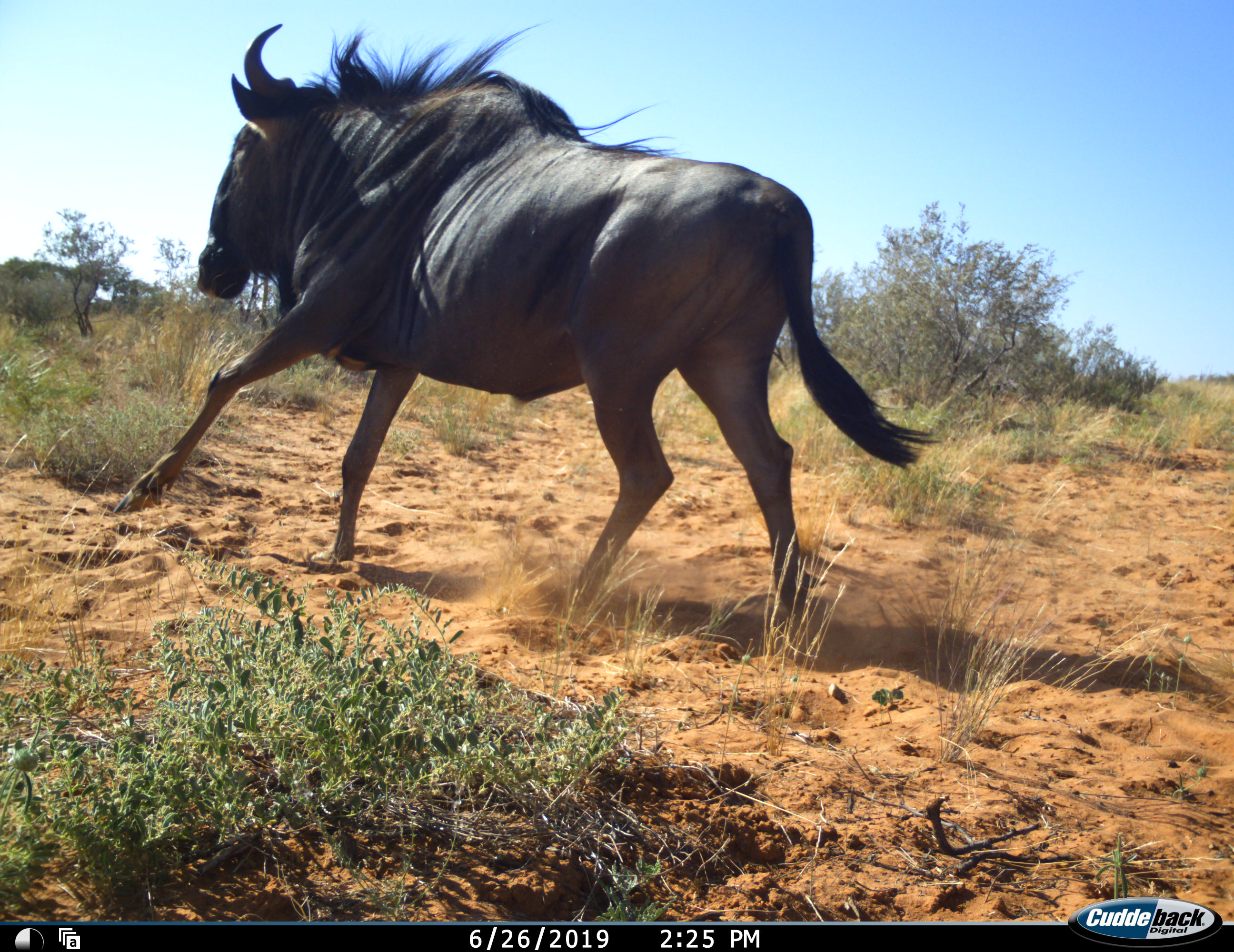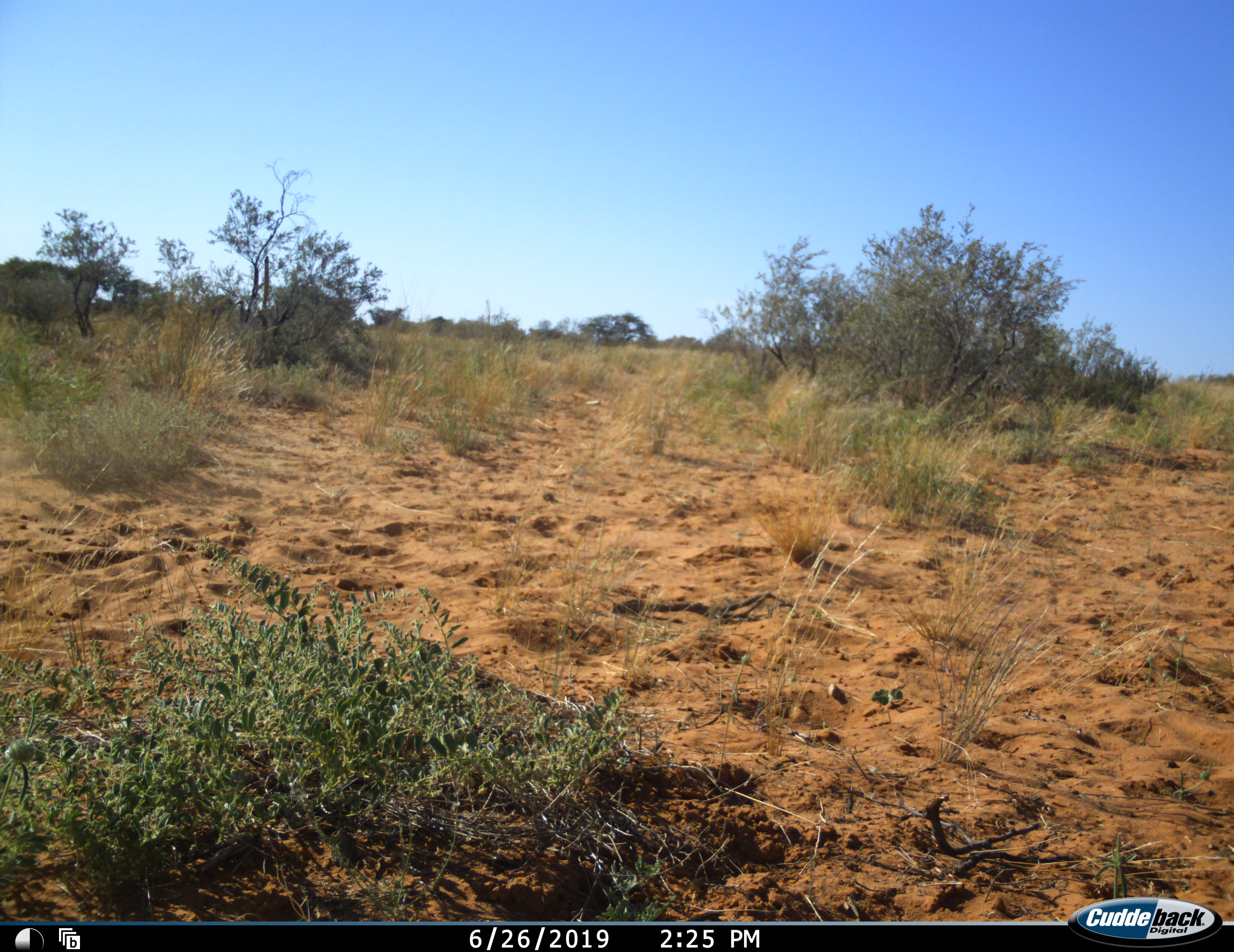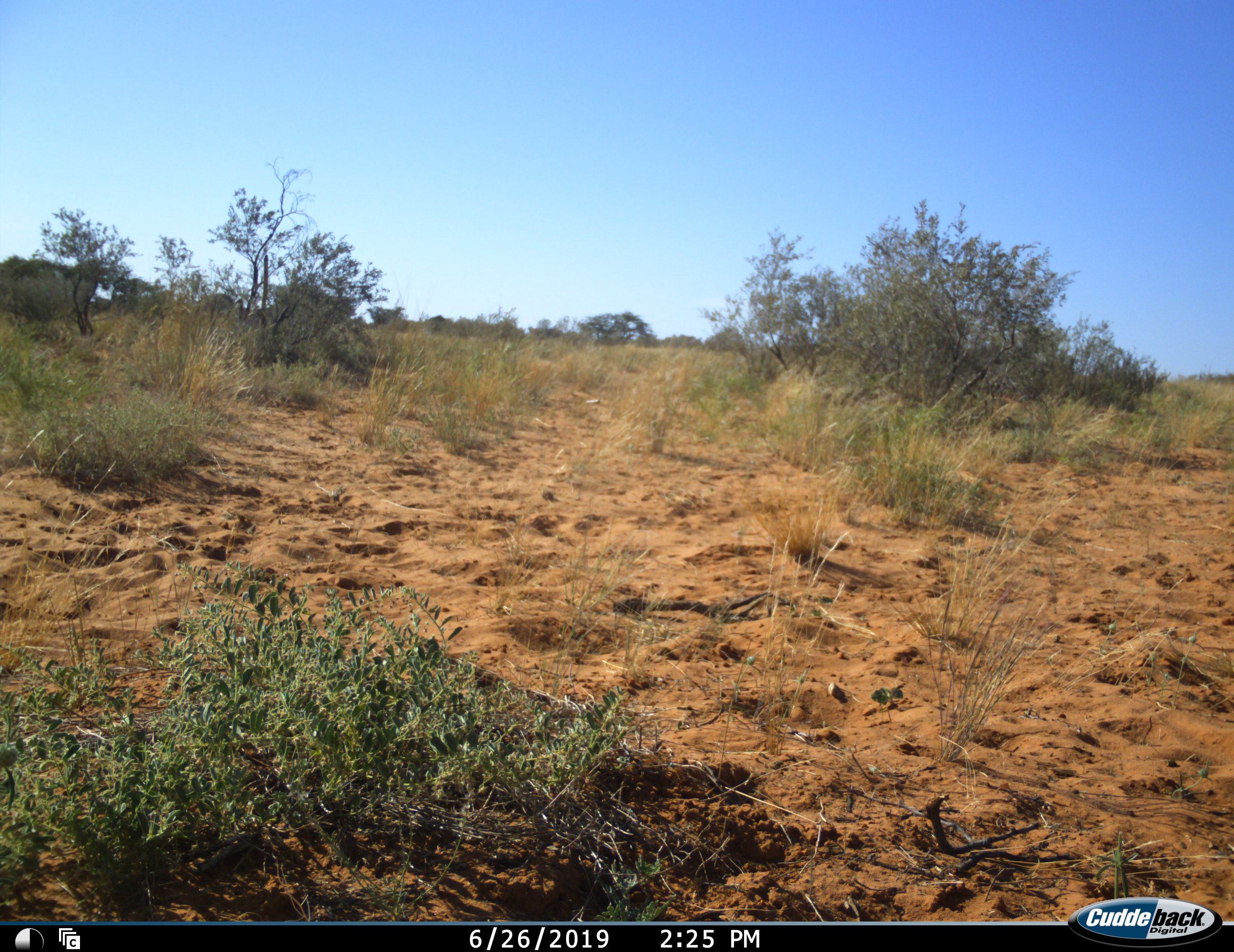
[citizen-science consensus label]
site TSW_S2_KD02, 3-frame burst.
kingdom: Animalia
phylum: Chordata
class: Mammalia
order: Artiodactyla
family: Bovidae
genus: Connochaetes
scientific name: Connochaetes taurinus taurinus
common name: blue wildebeest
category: wildebeestblue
Wildebeestblue (blue wildebeest) (Connochaetes taurinus taurinus), count 1. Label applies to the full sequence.